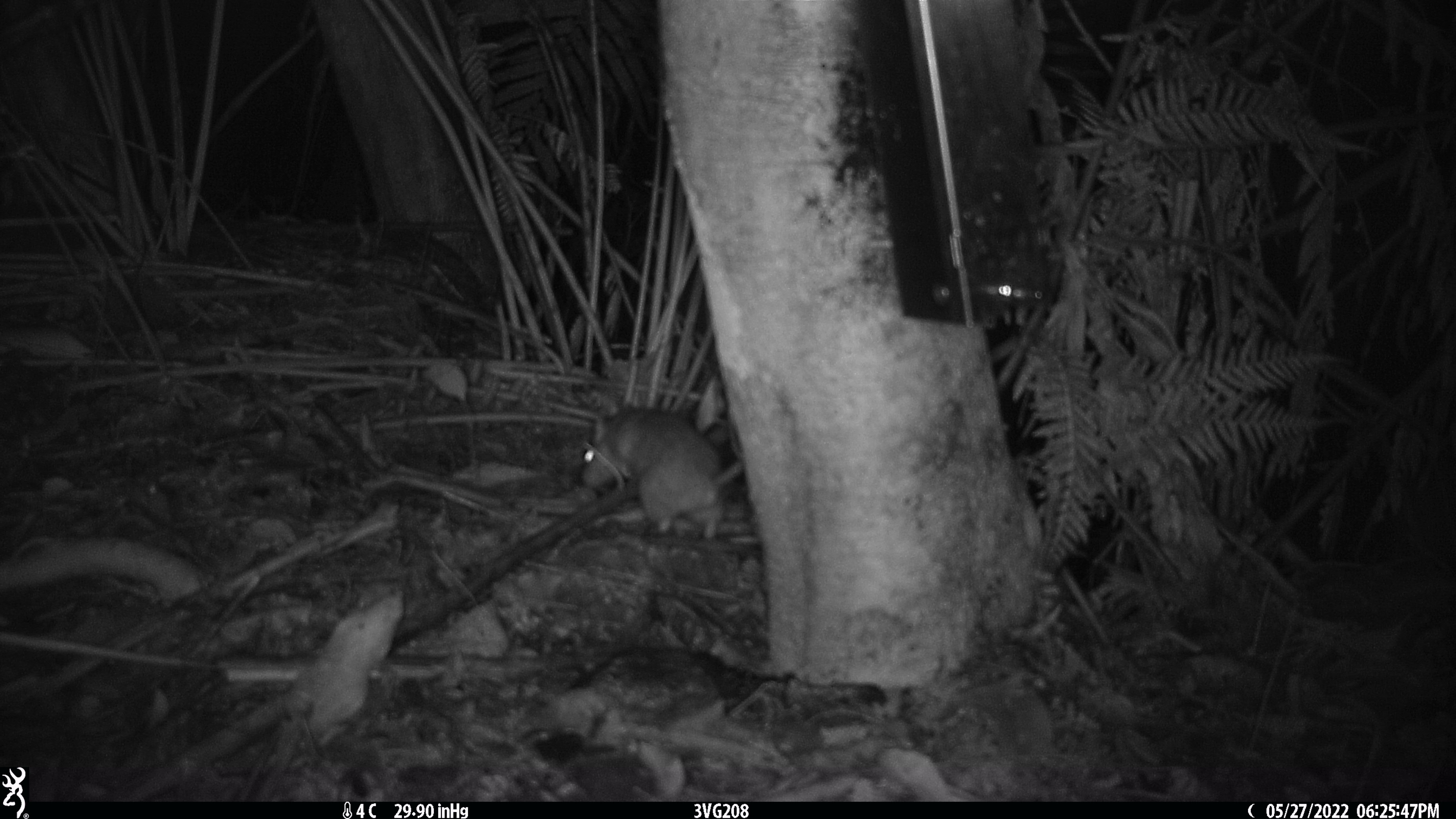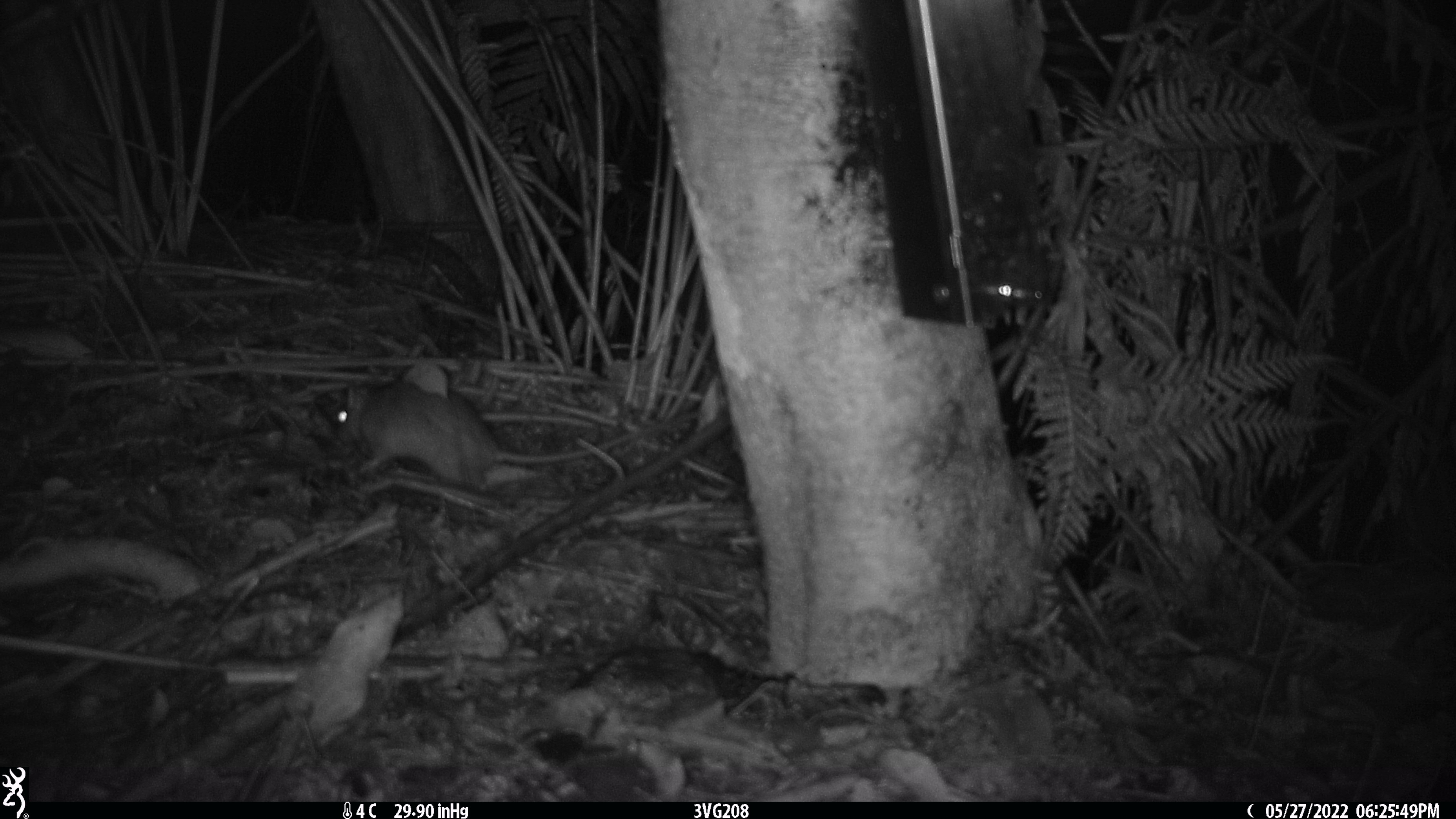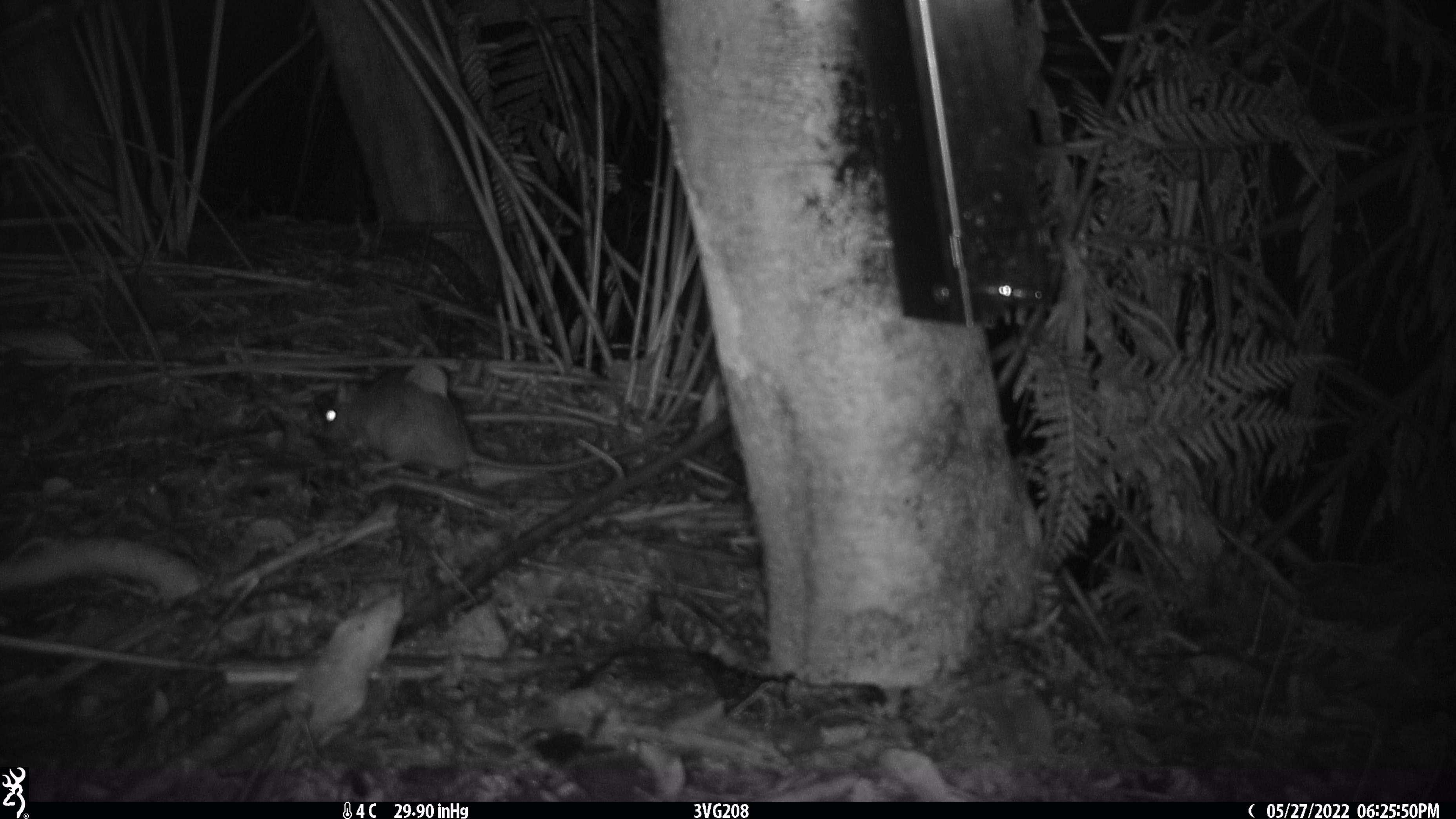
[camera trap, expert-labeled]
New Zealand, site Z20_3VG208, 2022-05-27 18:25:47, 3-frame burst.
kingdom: Animalia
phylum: Chordata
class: Mammalia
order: Rodentia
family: Muridae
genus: Rattus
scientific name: Rattus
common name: rat